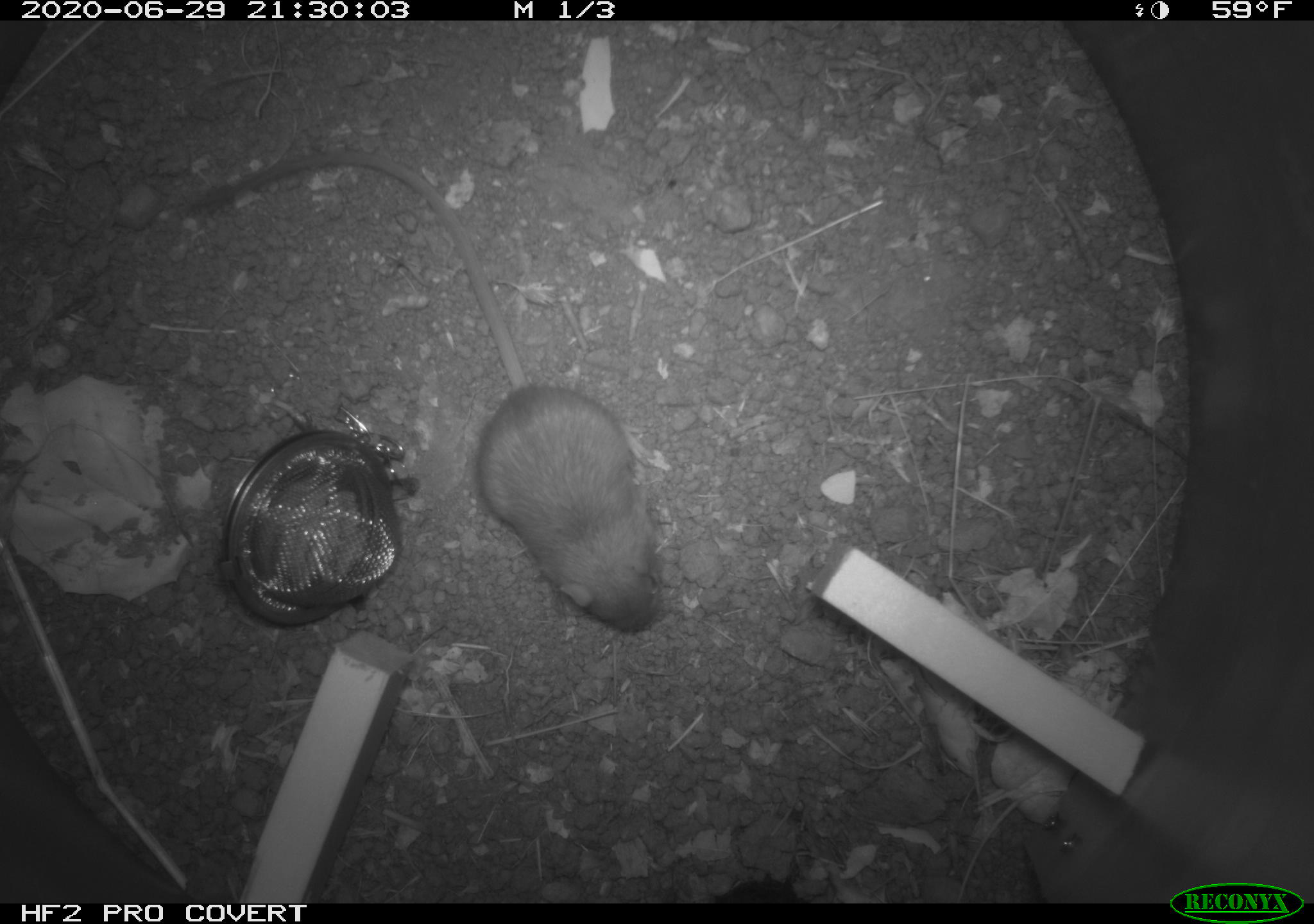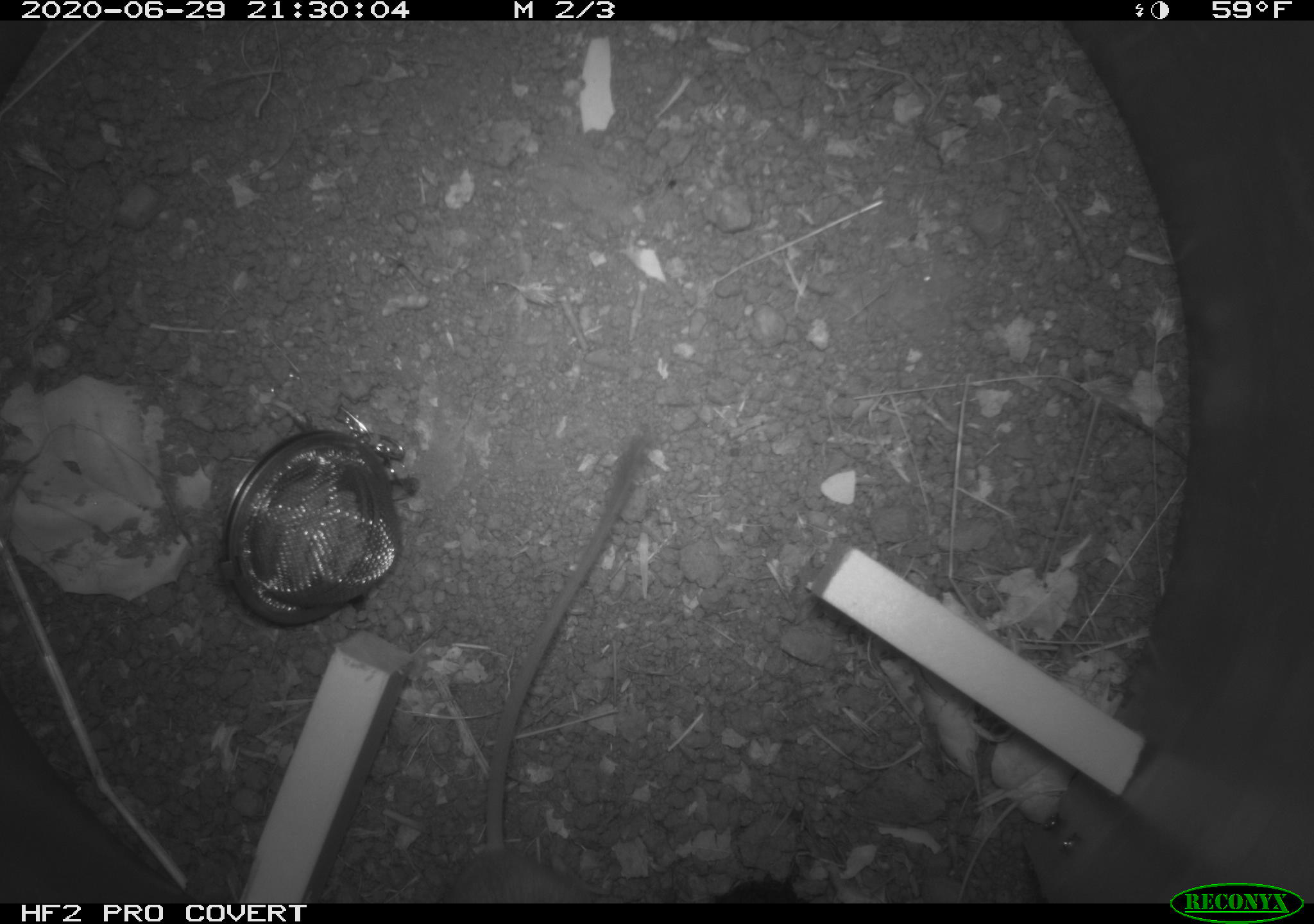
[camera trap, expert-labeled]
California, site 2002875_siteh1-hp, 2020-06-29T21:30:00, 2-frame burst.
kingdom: Animalia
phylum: Chordata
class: Mammalia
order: Rodentia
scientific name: Rodentia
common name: rodent